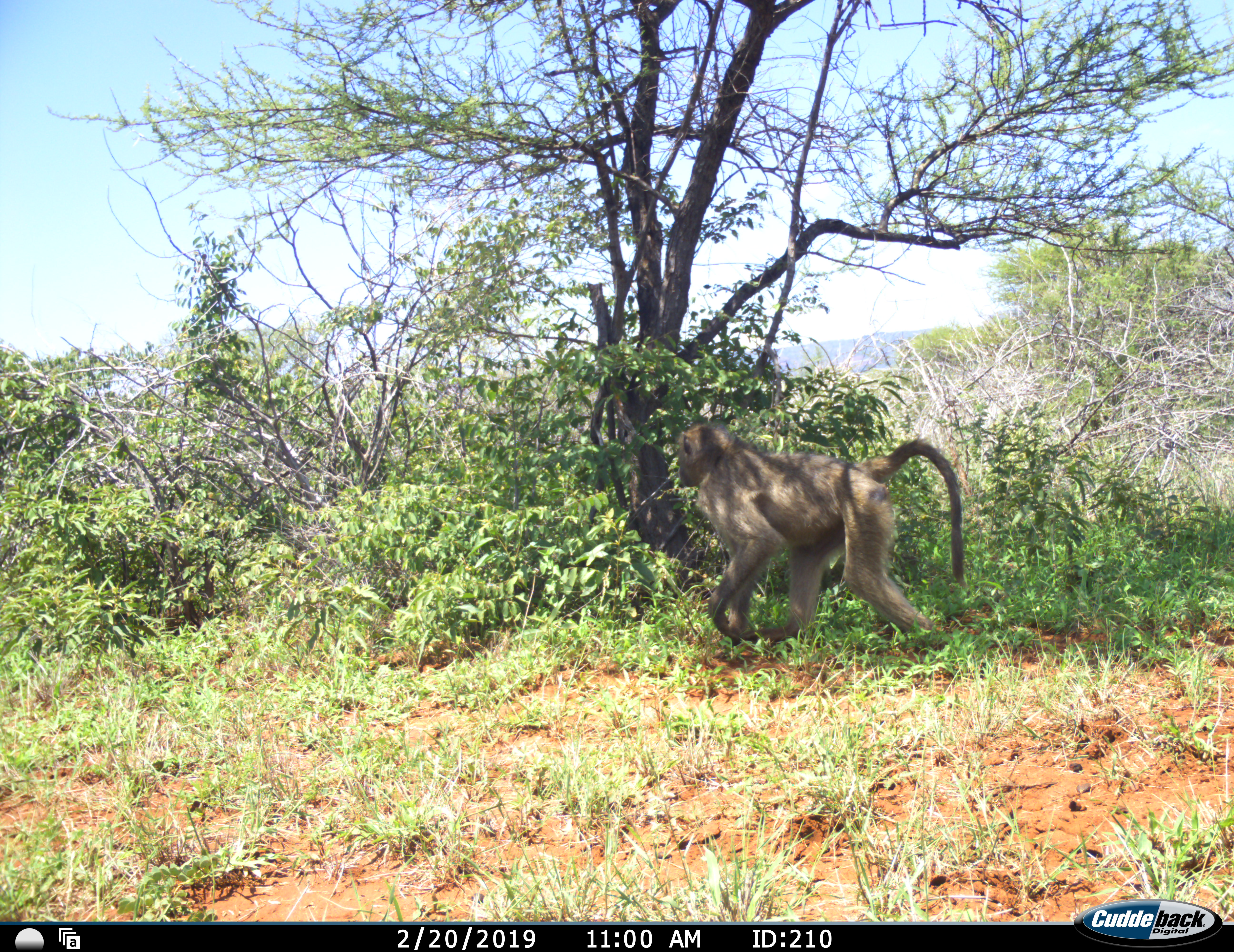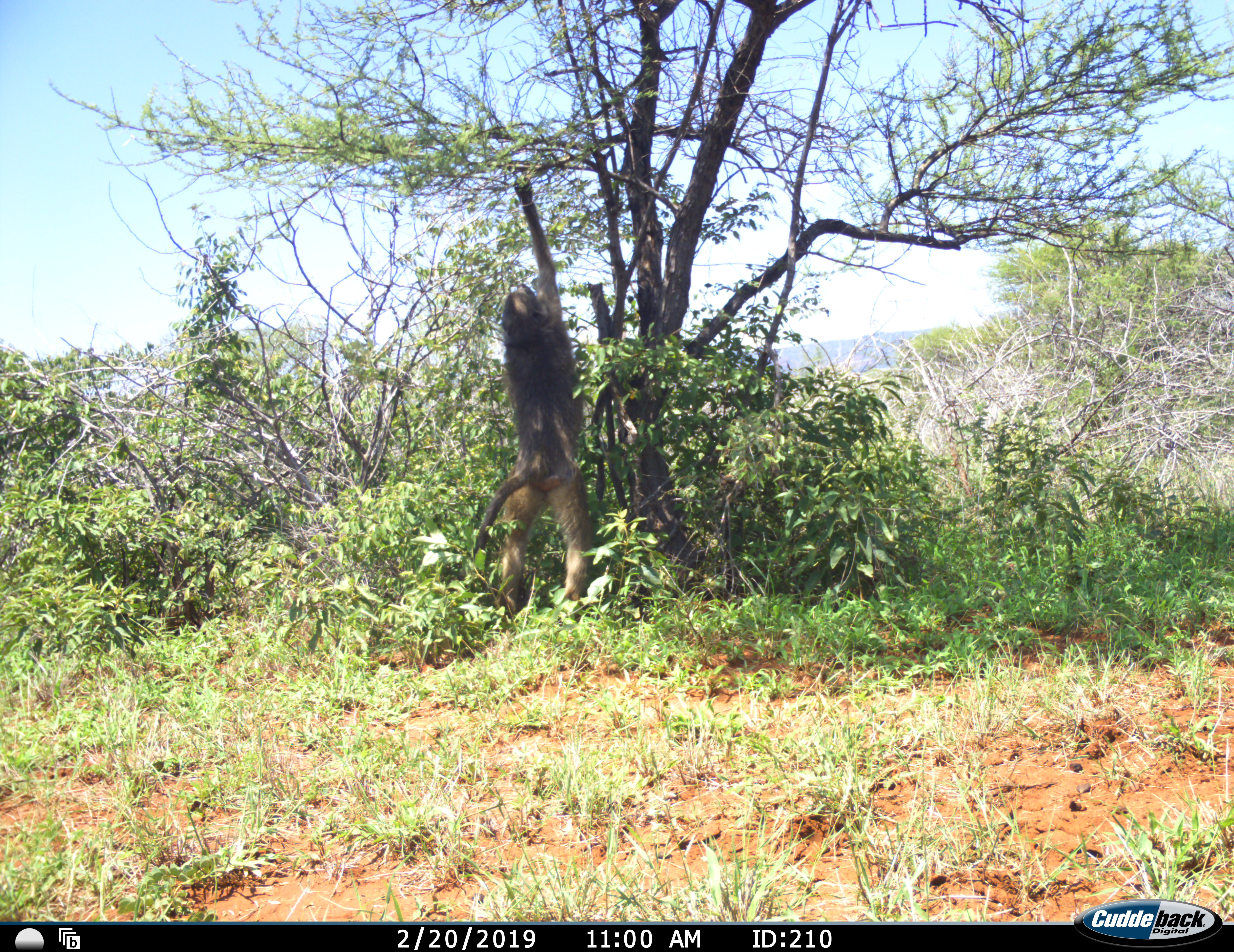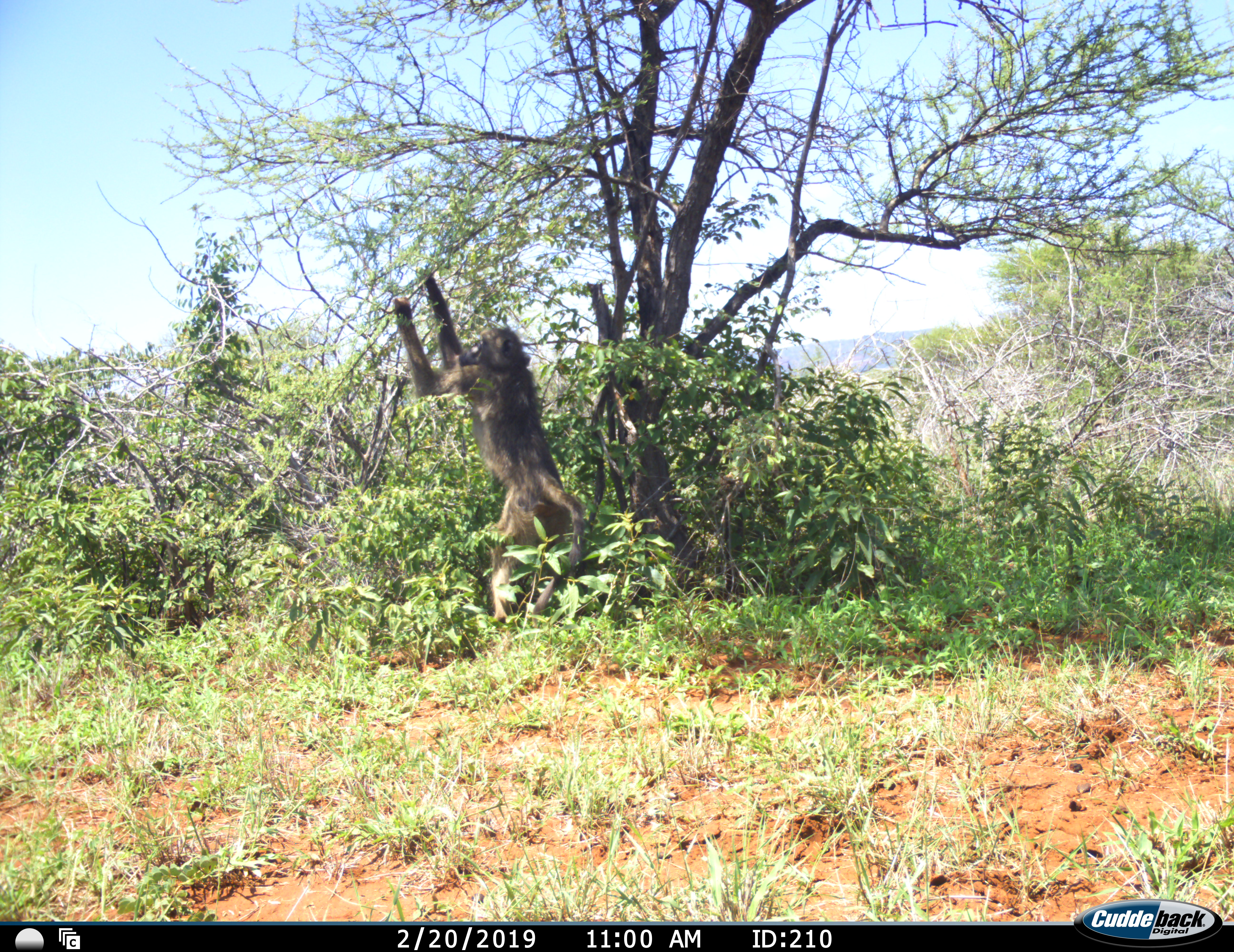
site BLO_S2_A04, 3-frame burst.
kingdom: Animalia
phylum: Chordata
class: Mammalia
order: Primates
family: Cercopithecidae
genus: Papio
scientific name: Papio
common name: baboon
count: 1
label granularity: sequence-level